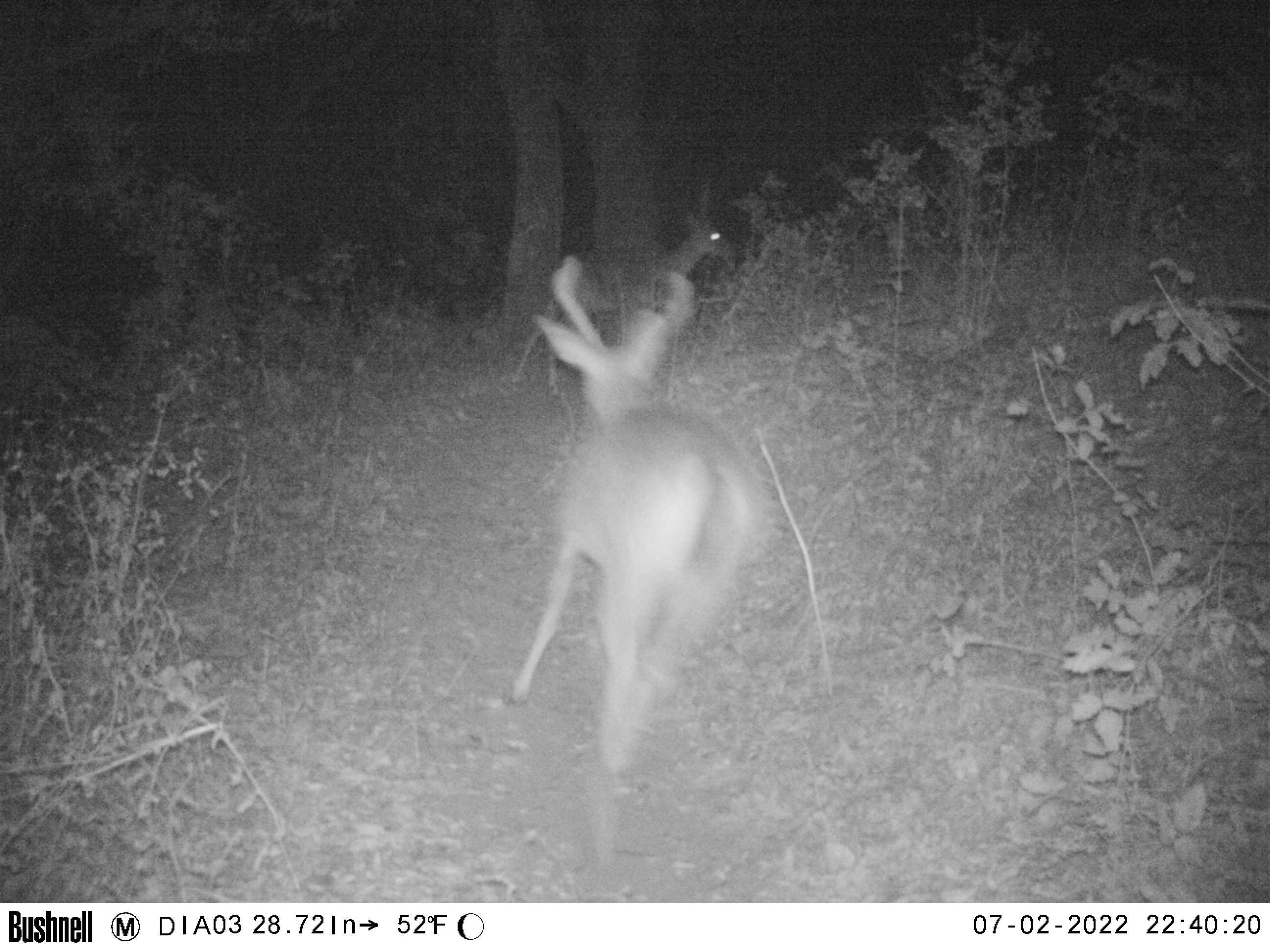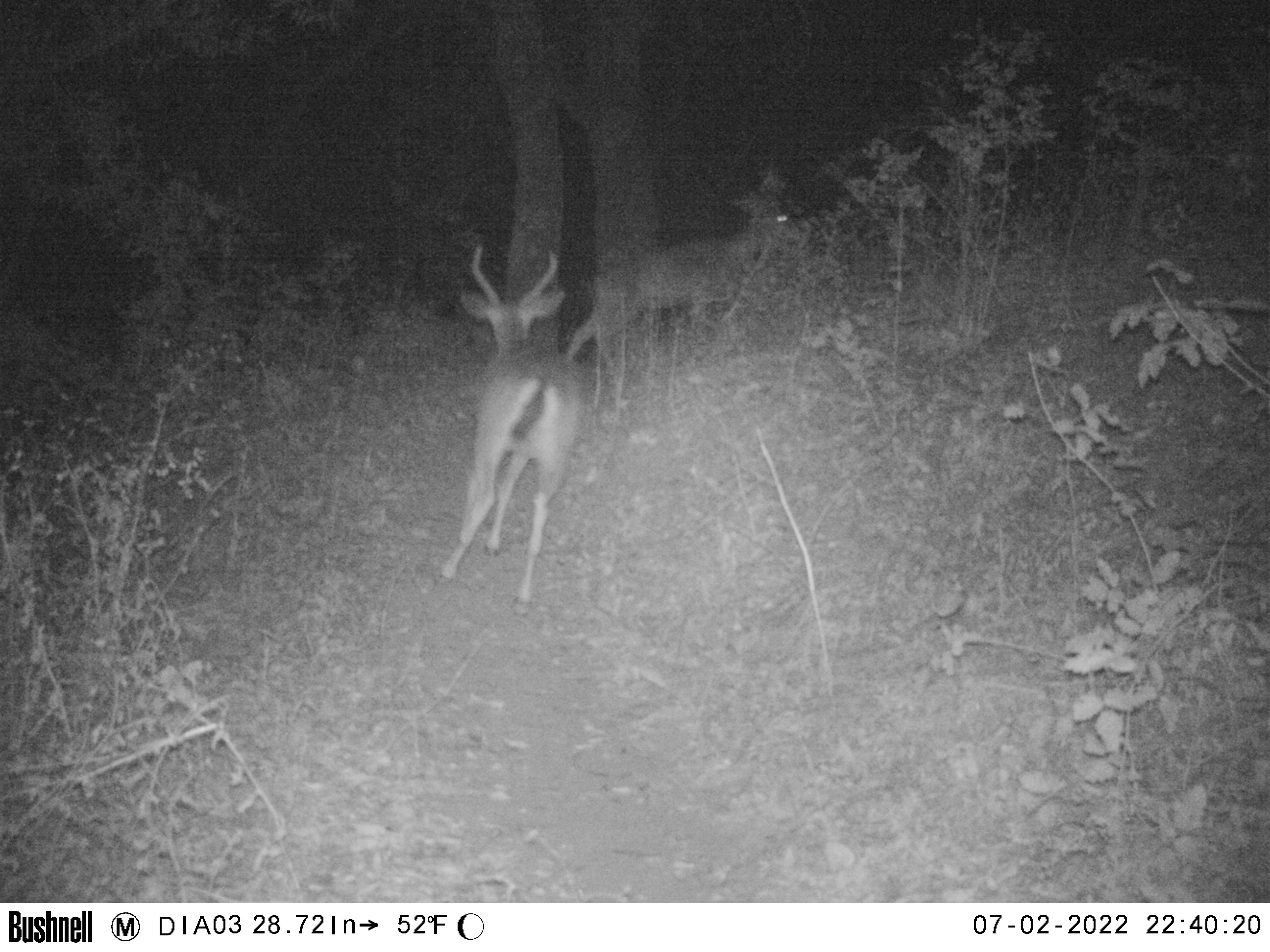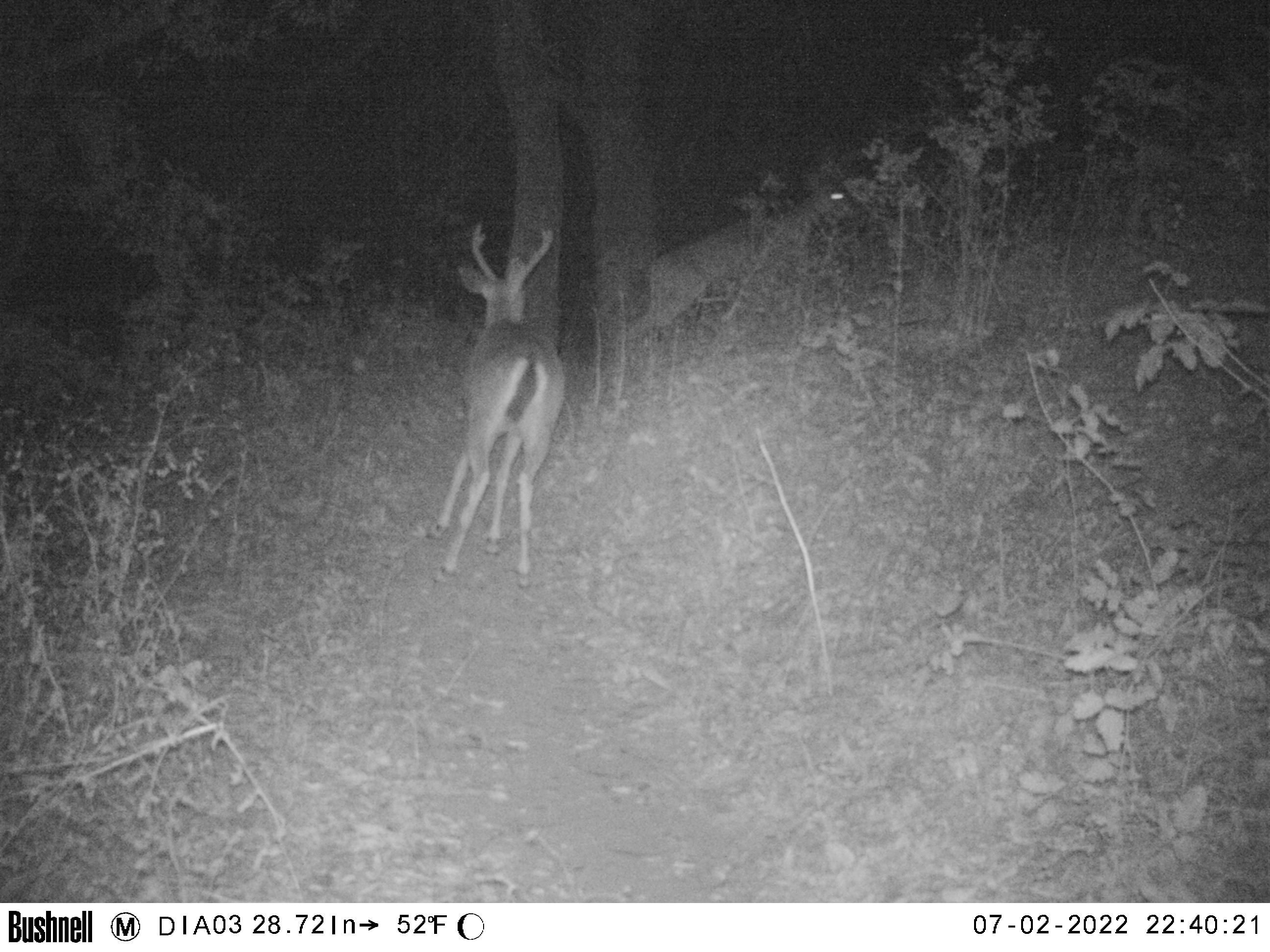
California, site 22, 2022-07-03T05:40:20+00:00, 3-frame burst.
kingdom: Animalia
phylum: Chordata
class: Mammalia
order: Artiodactyla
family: Cervidae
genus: Odocoileus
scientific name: Odocoileus hemionus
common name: mule deer